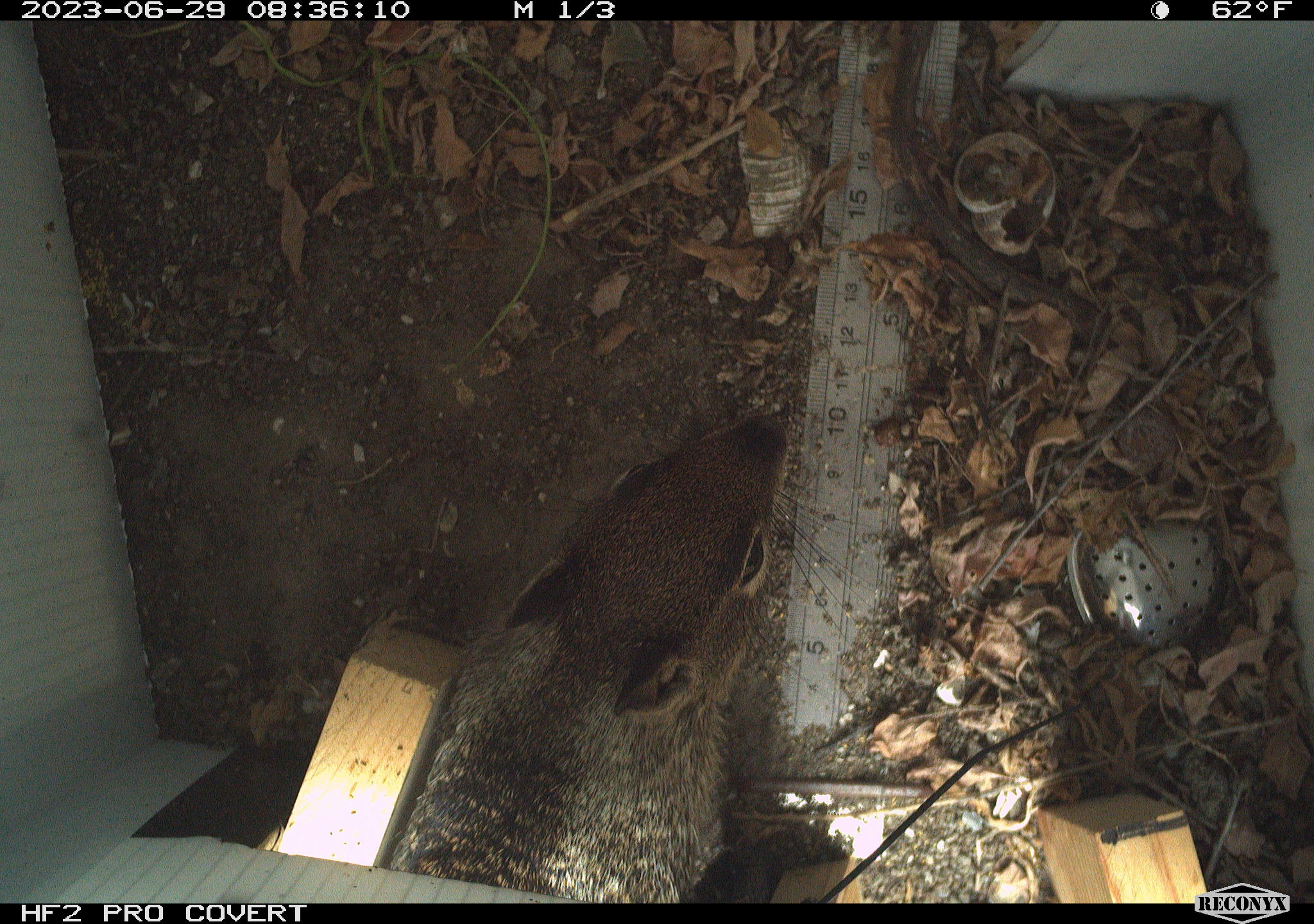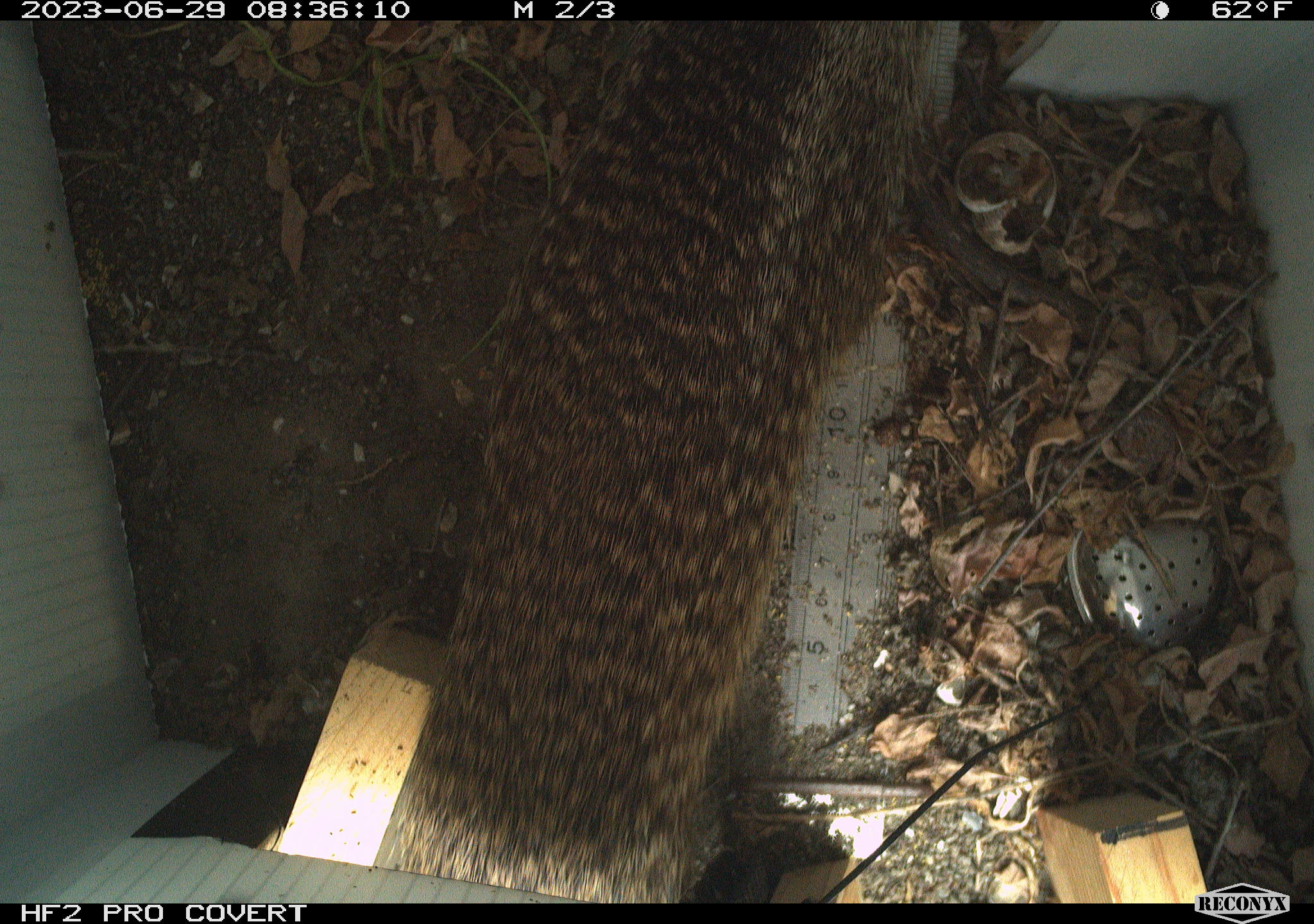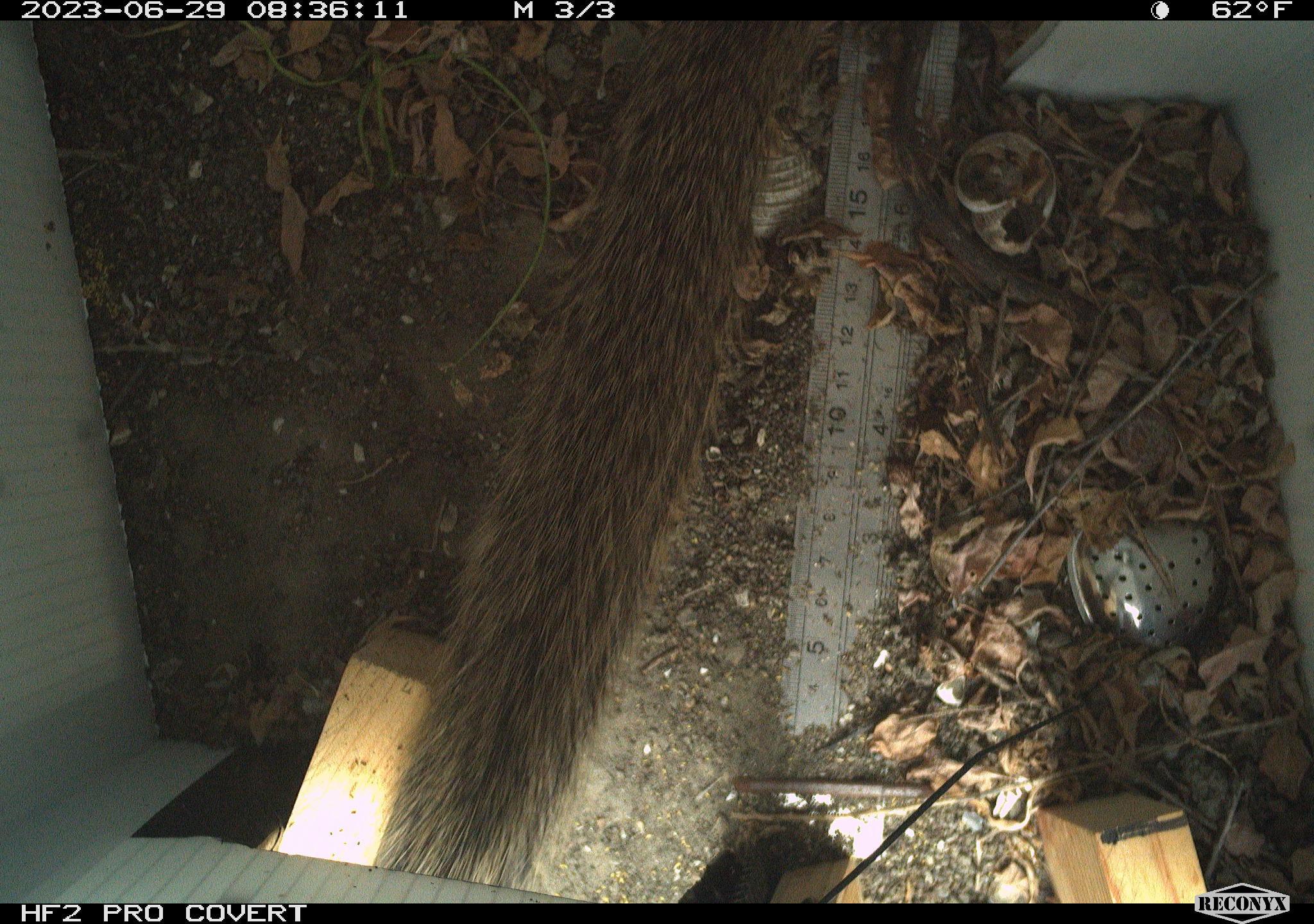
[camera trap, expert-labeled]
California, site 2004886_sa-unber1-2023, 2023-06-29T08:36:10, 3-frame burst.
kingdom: Animalia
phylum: Chordata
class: Mammalia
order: Rodentia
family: Sciuridae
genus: Otospermophilus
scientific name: Otospermophilus beecheyi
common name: california ground squirrel